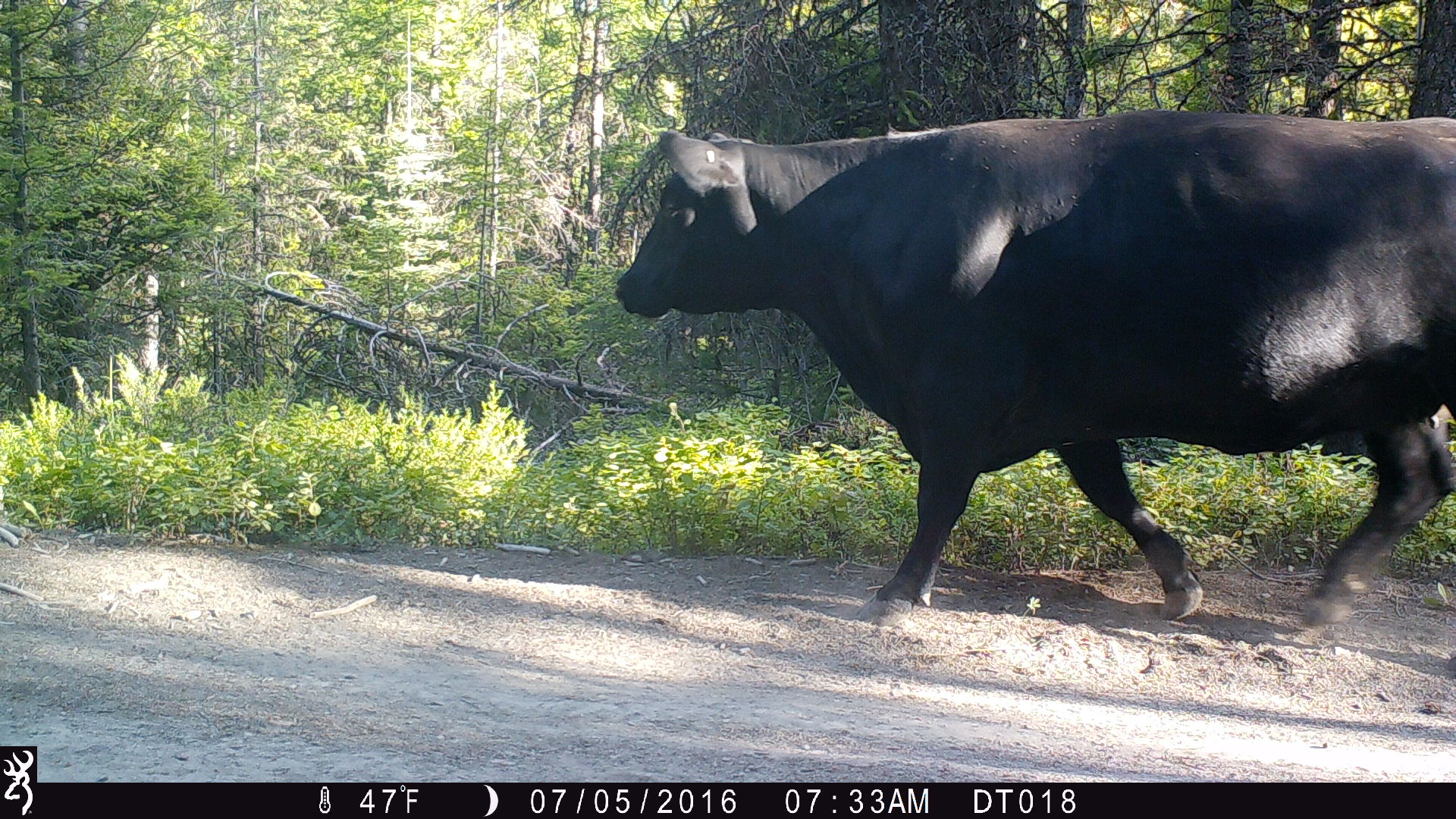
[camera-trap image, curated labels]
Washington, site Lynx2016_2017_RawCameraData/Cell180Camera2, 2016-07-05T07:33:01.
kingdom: Animalia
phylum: Chordata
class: Mammalia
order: Artiodactyla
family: Bovidae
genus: Bos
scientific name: Bos taurus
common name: domestic cattle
Domestic cattle (Bos taurus). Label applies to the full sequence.